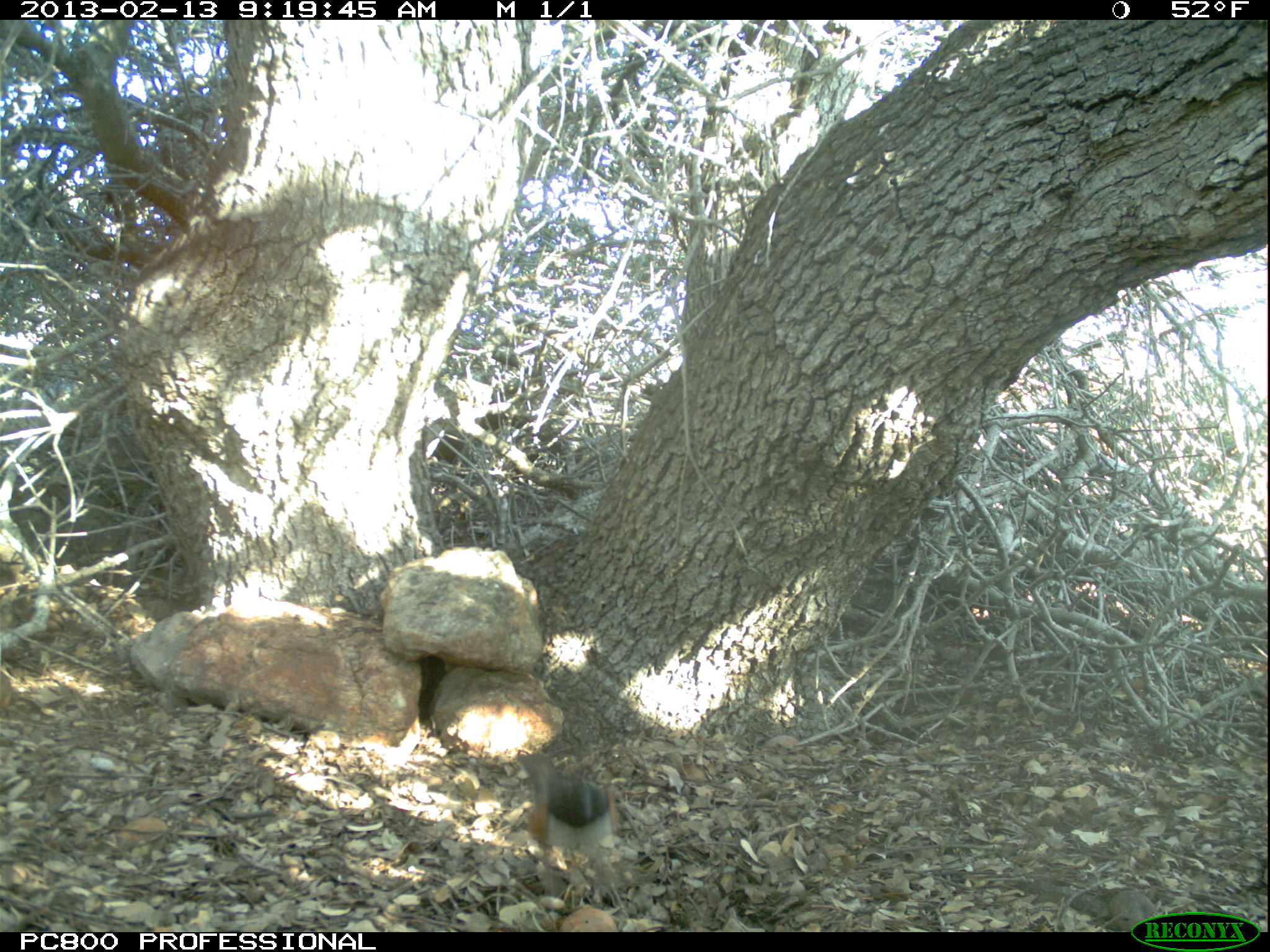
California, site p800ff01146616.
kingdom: Animalia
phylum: Chordata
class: Aves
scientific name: Aves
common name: bird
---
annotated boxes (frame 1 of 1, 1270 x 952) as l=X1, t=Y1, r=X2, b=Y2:
bird: l=515, t=754, r=617, b=896